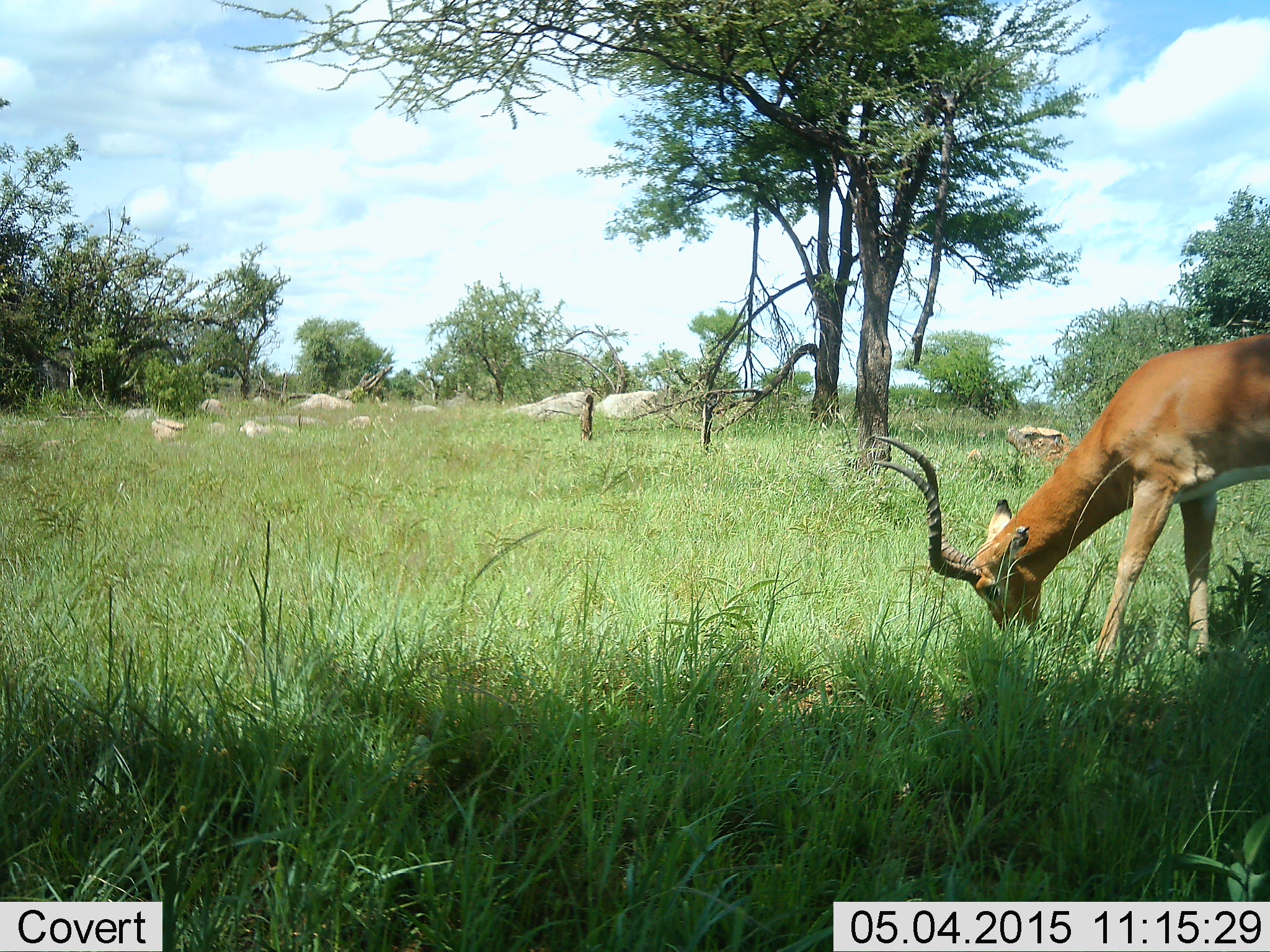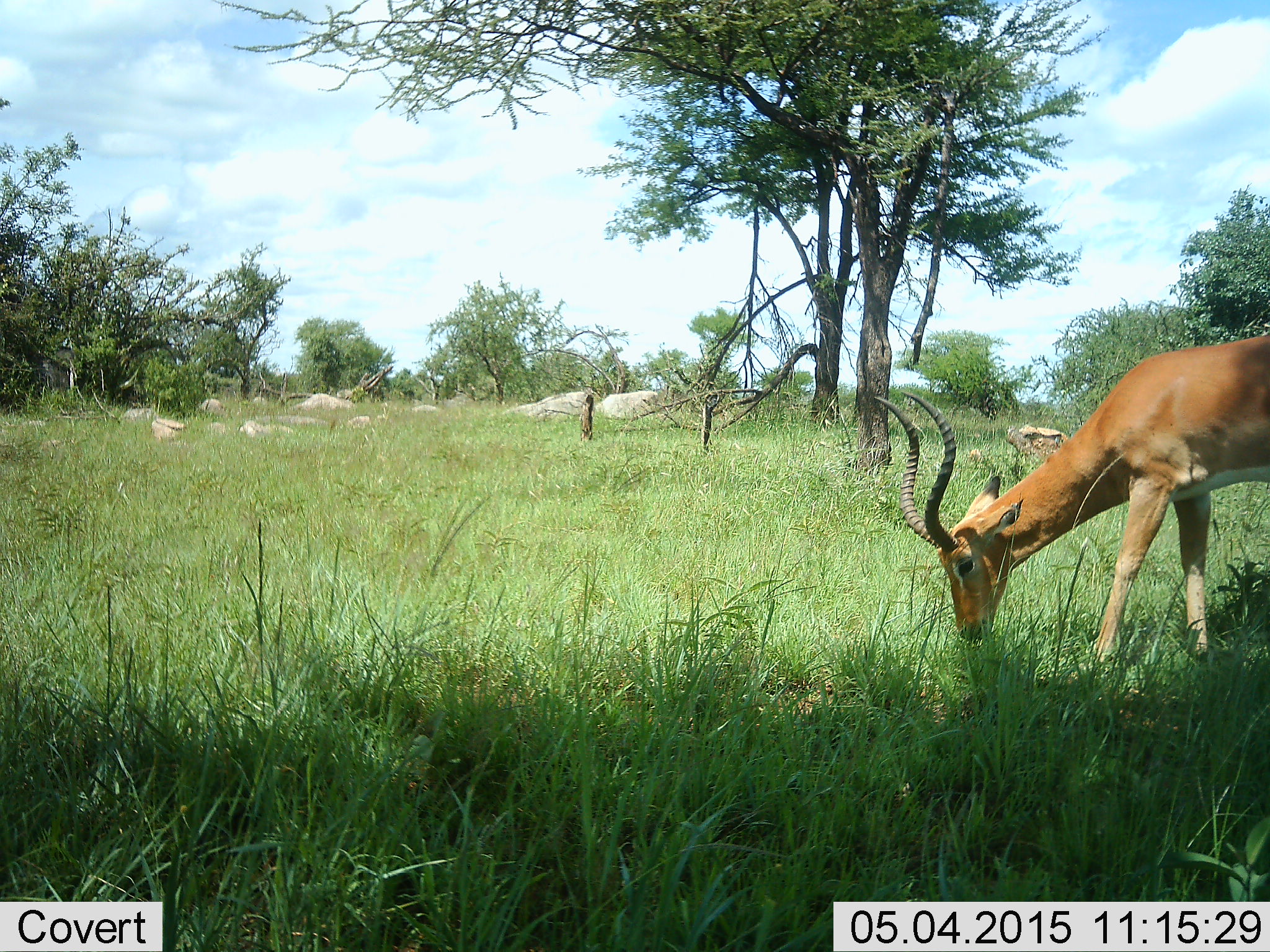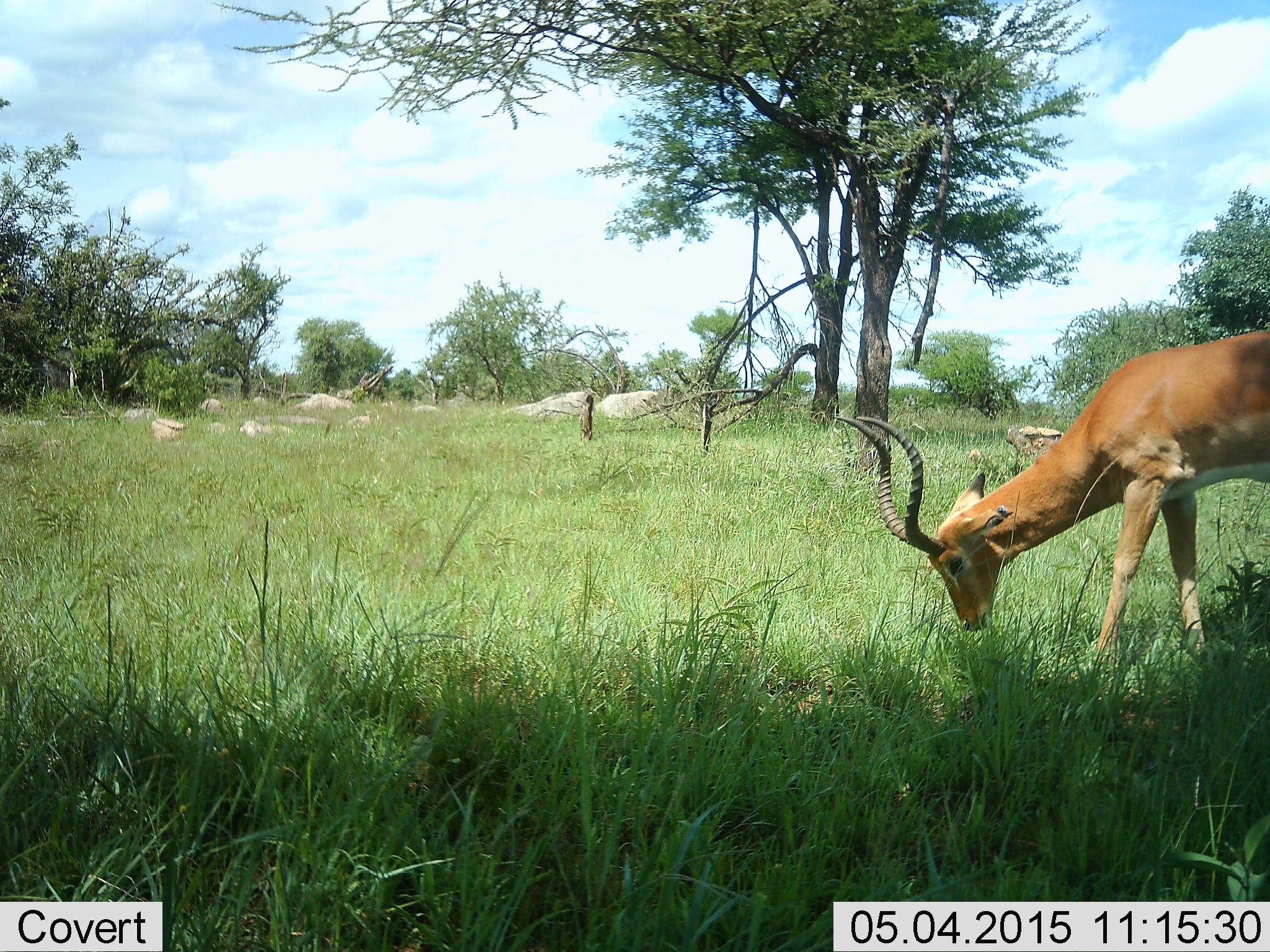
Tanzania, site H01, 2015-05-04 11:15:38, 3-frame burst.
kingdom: Animalia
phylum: Chordata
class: Mammalia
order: Artiodactyla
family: Bovidae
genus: Aepyceros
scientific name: Aepyceros melampus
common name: impala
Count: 1.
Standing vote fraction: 40%.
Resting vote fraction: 0%.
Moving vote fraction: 0%.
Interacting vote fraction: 0%.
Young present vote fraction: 0%.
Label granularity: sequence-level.